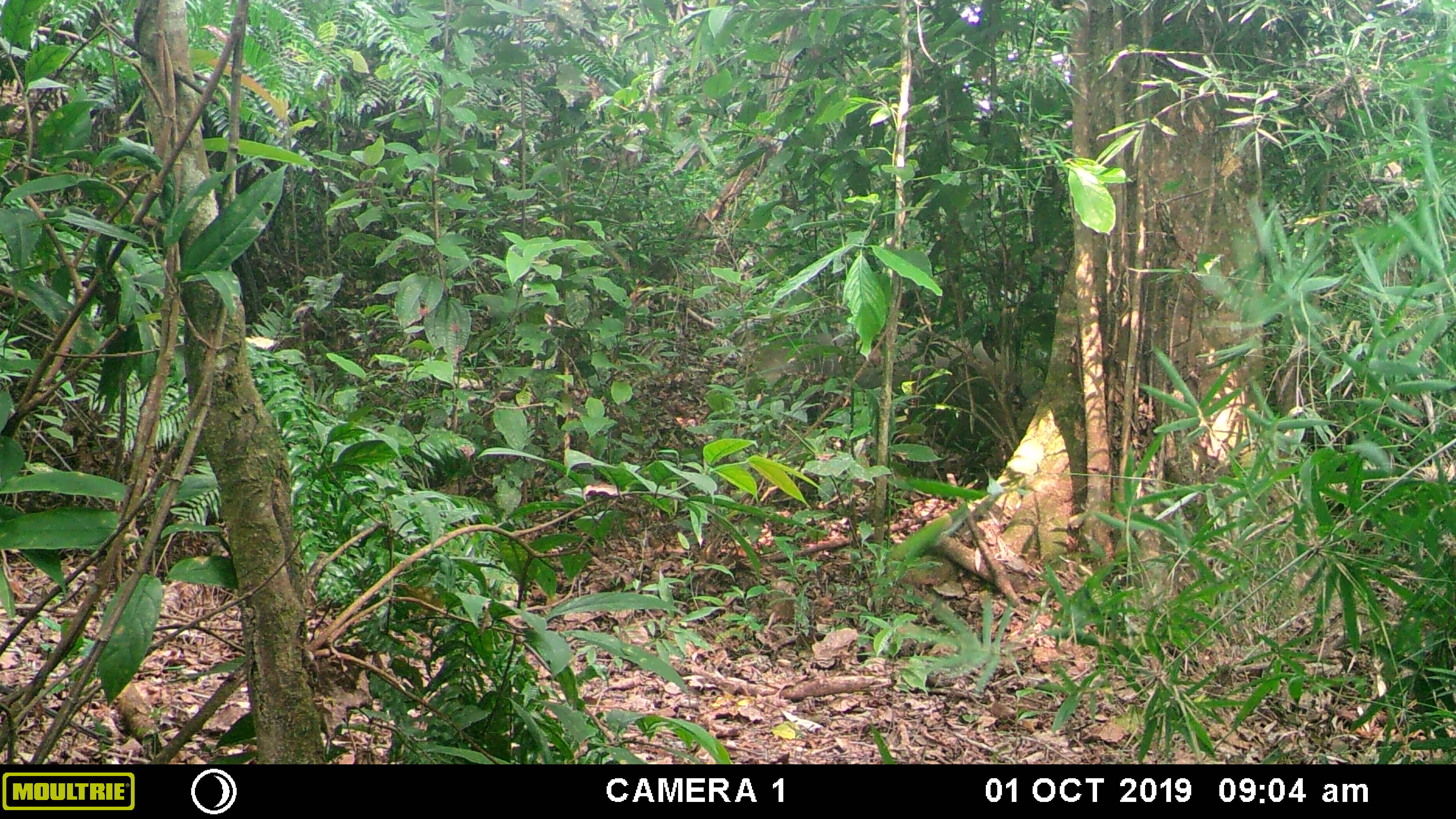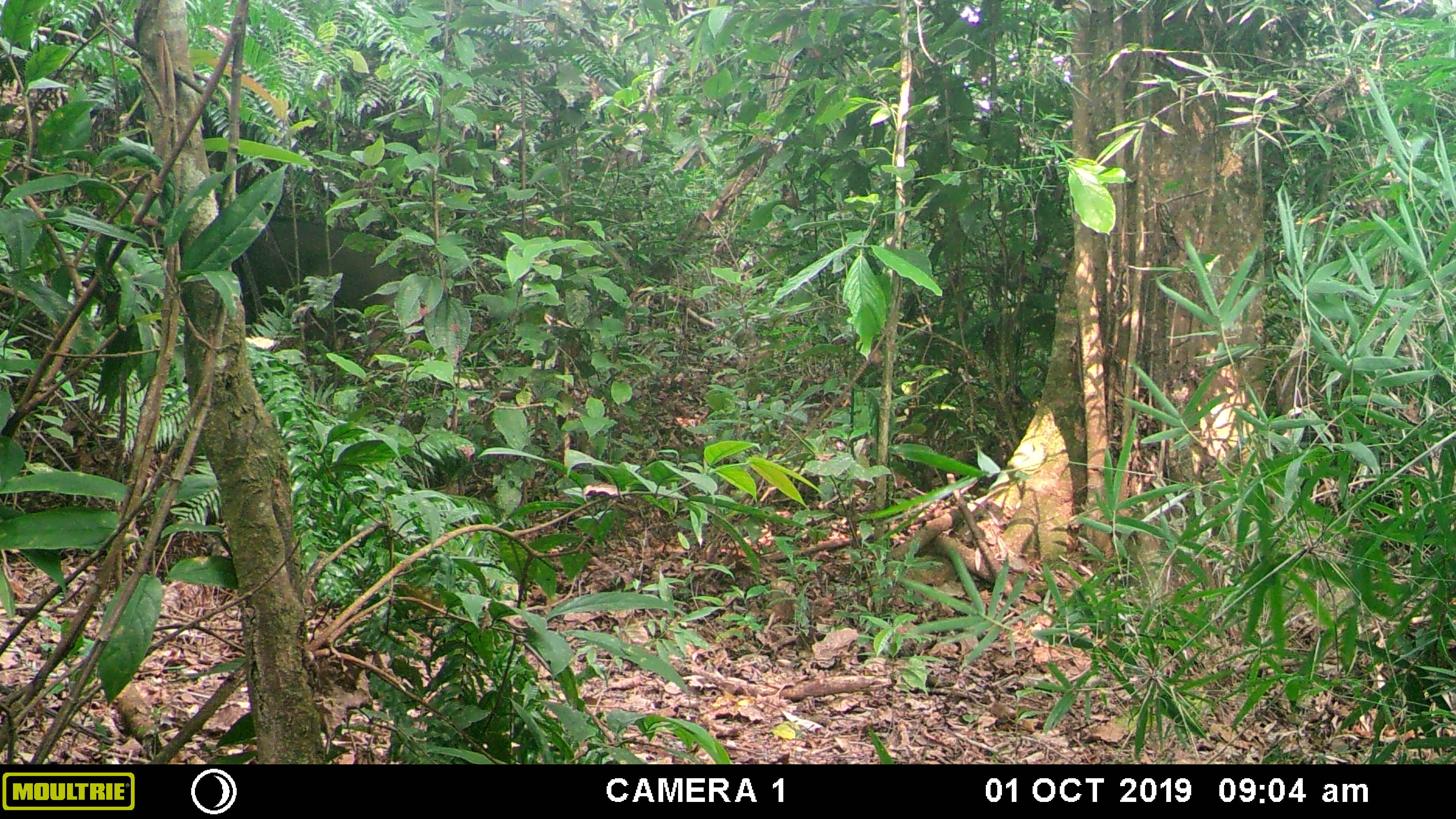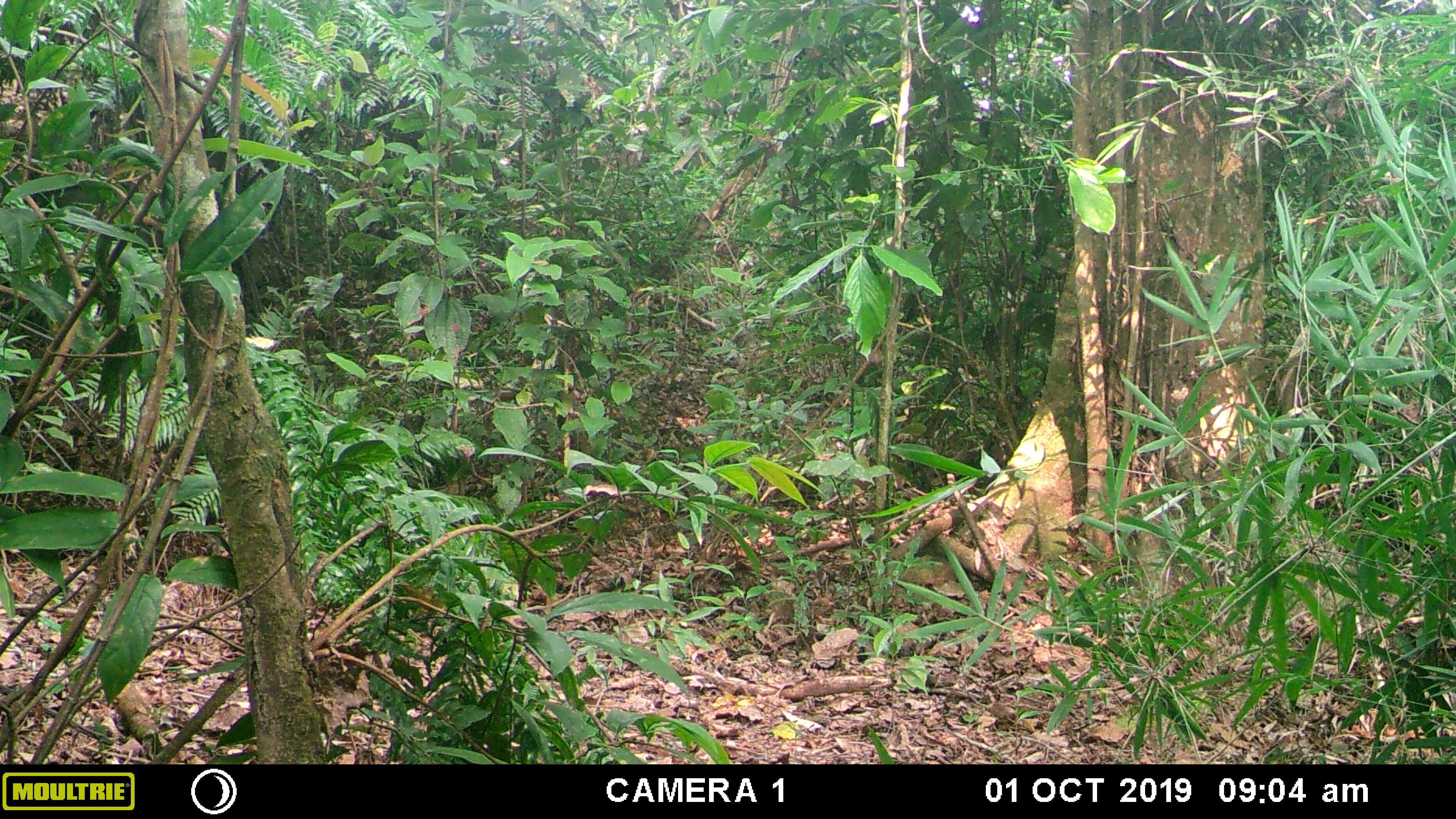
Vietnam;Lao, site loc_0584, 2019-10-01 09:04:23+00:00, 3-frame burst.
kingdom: Animalia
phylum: Chordata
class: Mammalia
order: Artiodactyla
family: Suidae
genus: Sus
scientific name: Sus scrofa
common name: eurasian wild pig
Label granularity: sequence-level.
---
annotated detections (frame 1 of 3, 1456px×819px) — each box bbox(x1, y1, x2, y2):
eurasian wild pig: bbox(756, 332, 1043, 446)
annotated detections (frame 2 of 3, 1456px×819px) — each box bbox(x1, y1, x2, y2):
eurasian wild pig: bbox(129, 218, 410, 362)